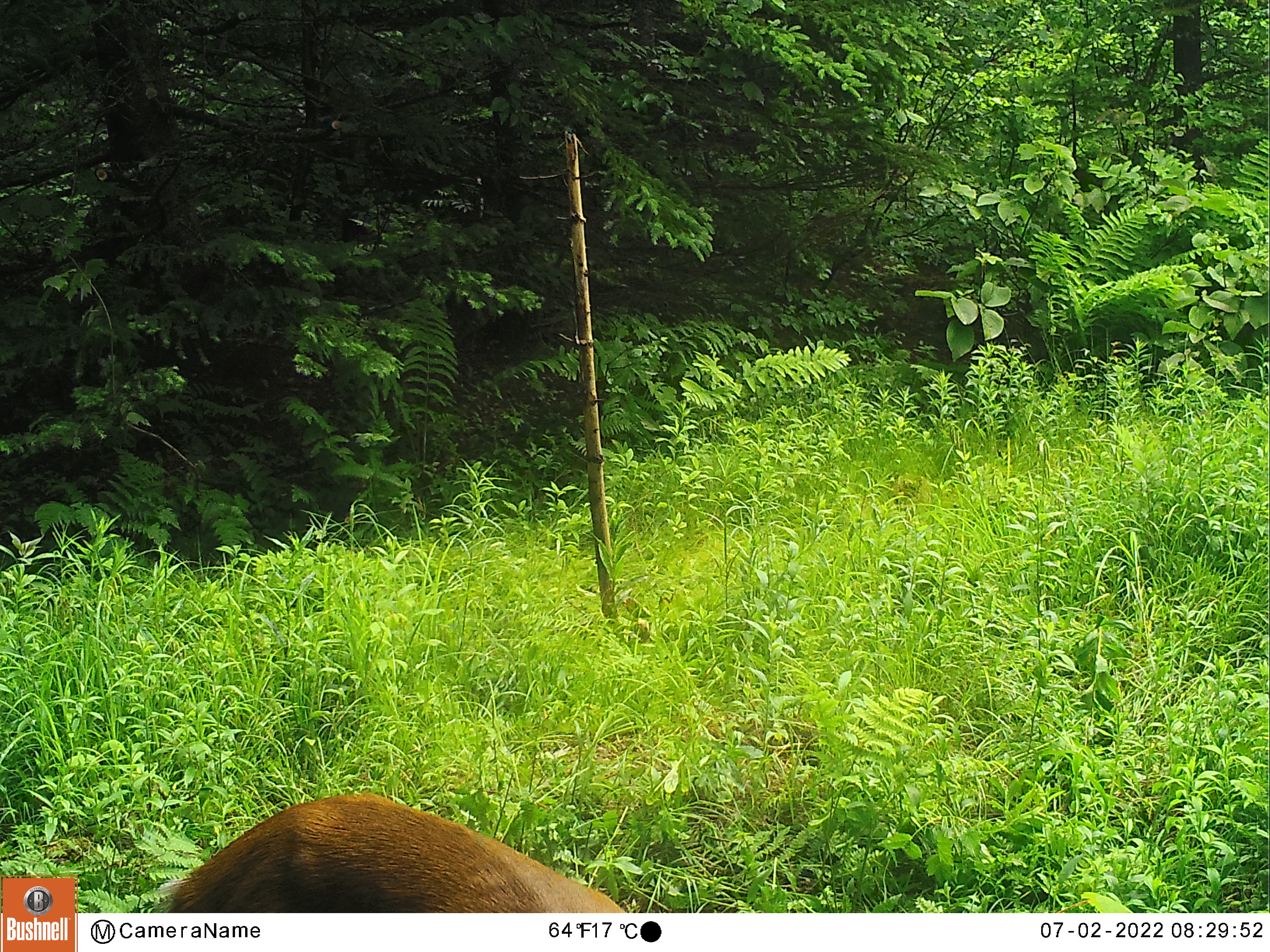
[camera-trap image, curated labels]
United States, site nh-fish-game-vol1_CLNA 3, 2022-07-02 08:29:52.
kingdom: Animalia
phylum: Chordata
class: Mammalia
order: Artiodactyla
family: Cervidae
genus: Odocoileus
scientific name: Odocoileus virginianus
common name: white-tailed deer